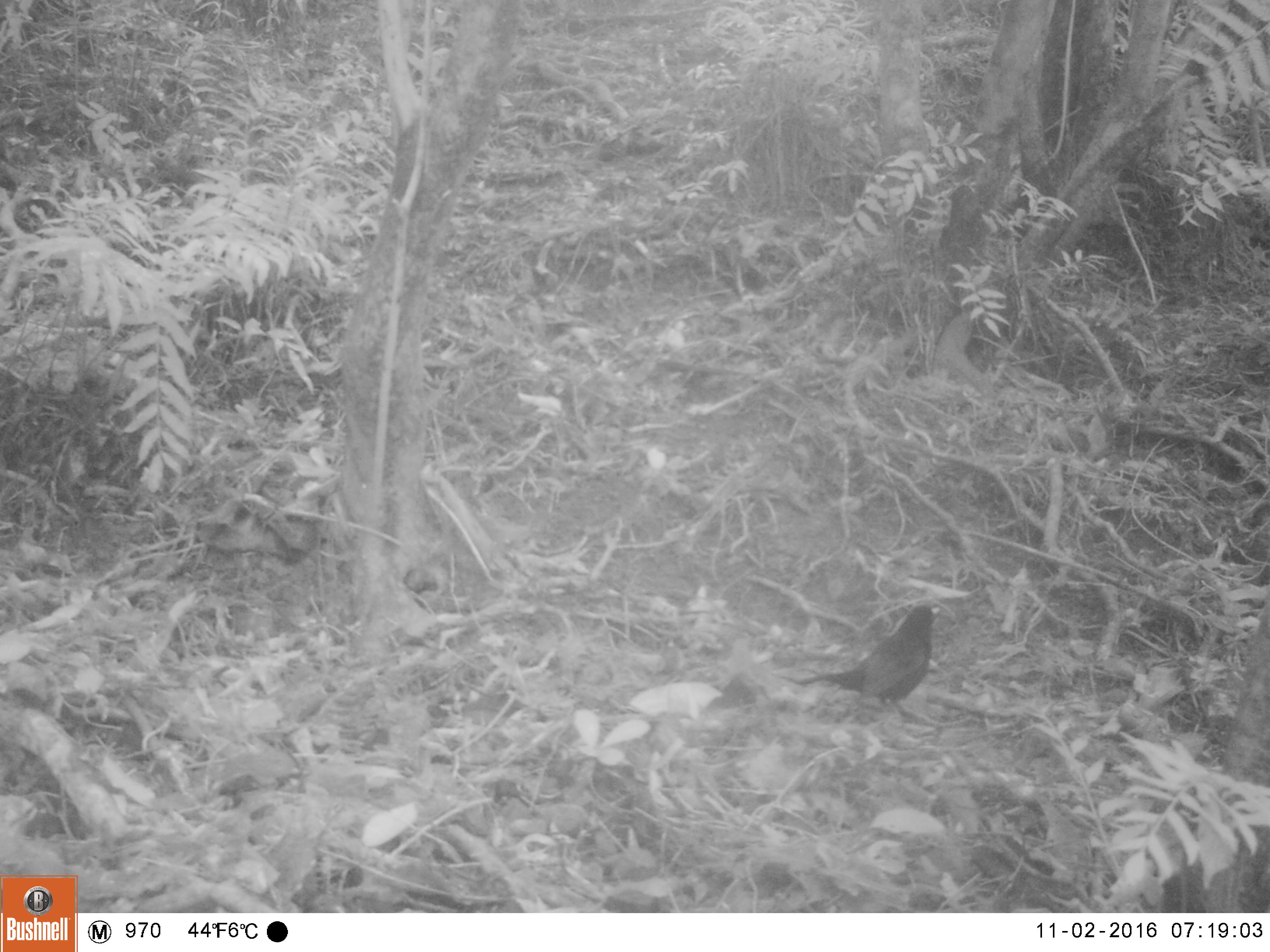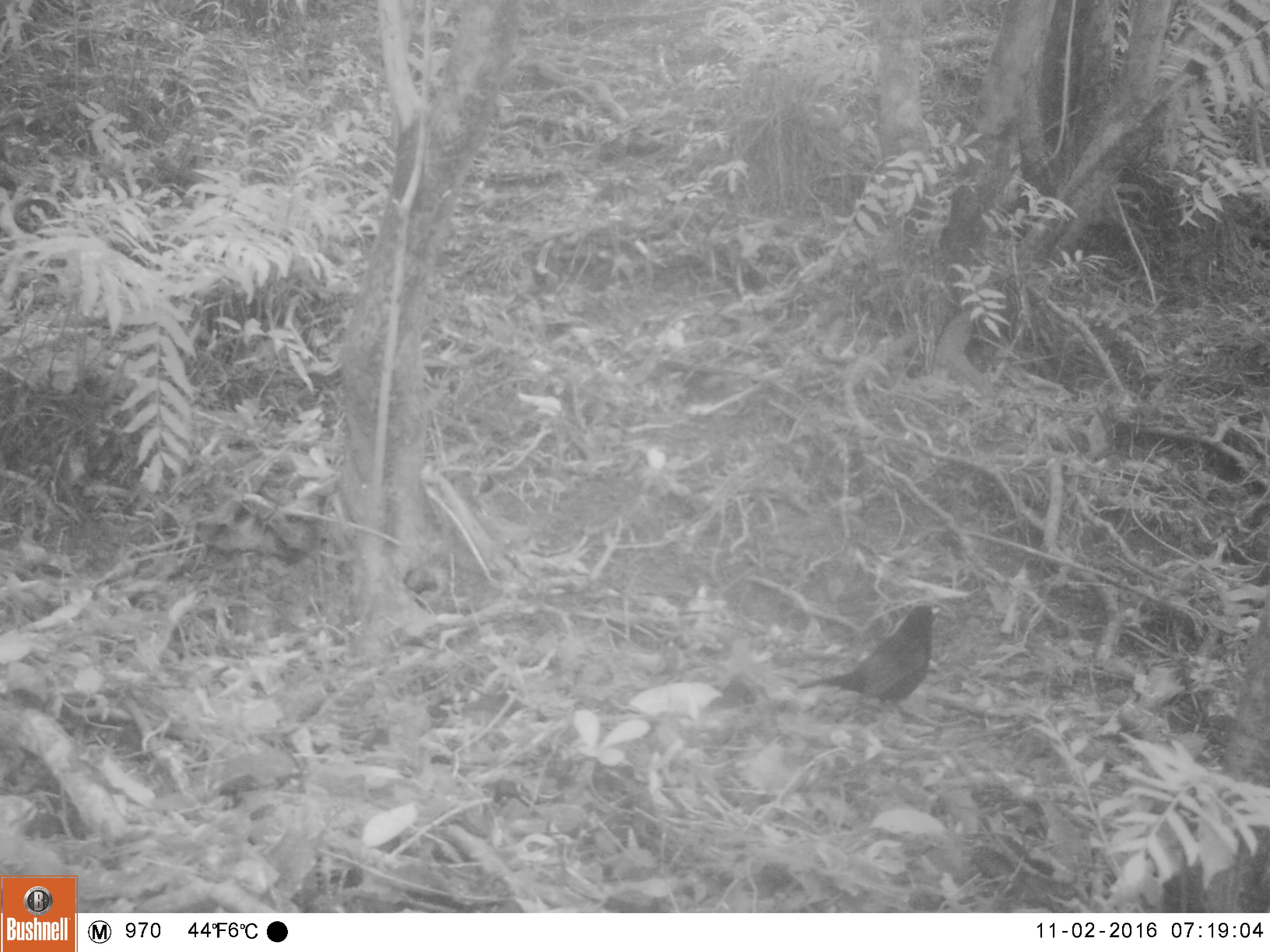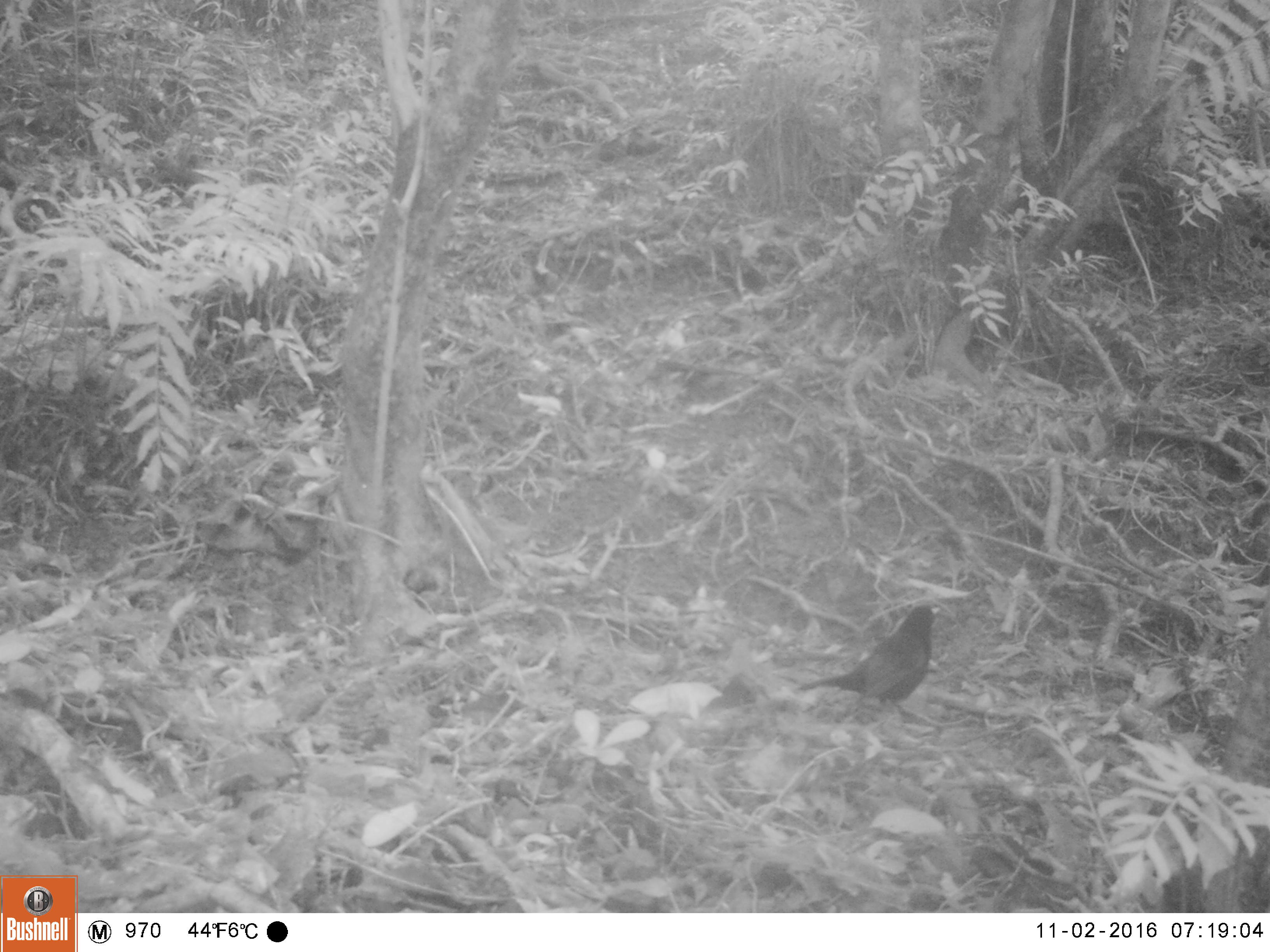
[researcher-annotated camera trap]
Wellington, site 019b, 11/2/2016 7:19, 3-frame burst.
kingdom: Animalia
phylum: Chordata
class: Aves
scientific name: Aves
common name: bird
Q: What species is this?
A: Bird (Aves).